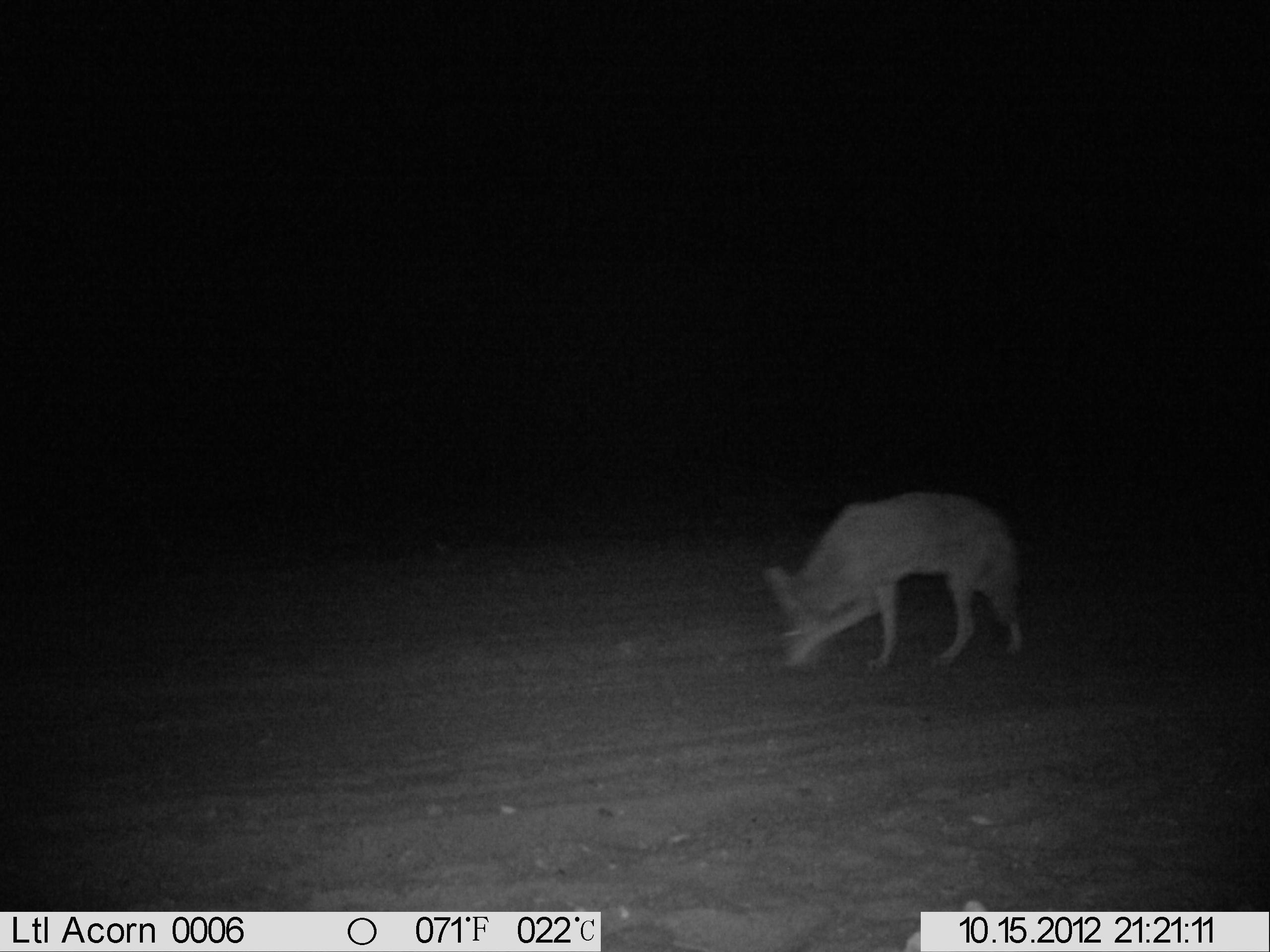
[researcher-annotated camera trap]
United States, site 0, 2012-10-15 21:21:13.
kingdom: Animalia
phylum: Chordata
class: Mammalia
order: Carnivora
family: Canidae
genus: Canis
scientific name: Canis latrans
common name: coyote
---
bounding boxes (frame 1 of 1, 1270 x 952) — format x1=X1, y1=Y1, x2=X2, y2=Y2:
coyote: x1=762, y1=481, x2=1040, y2=682